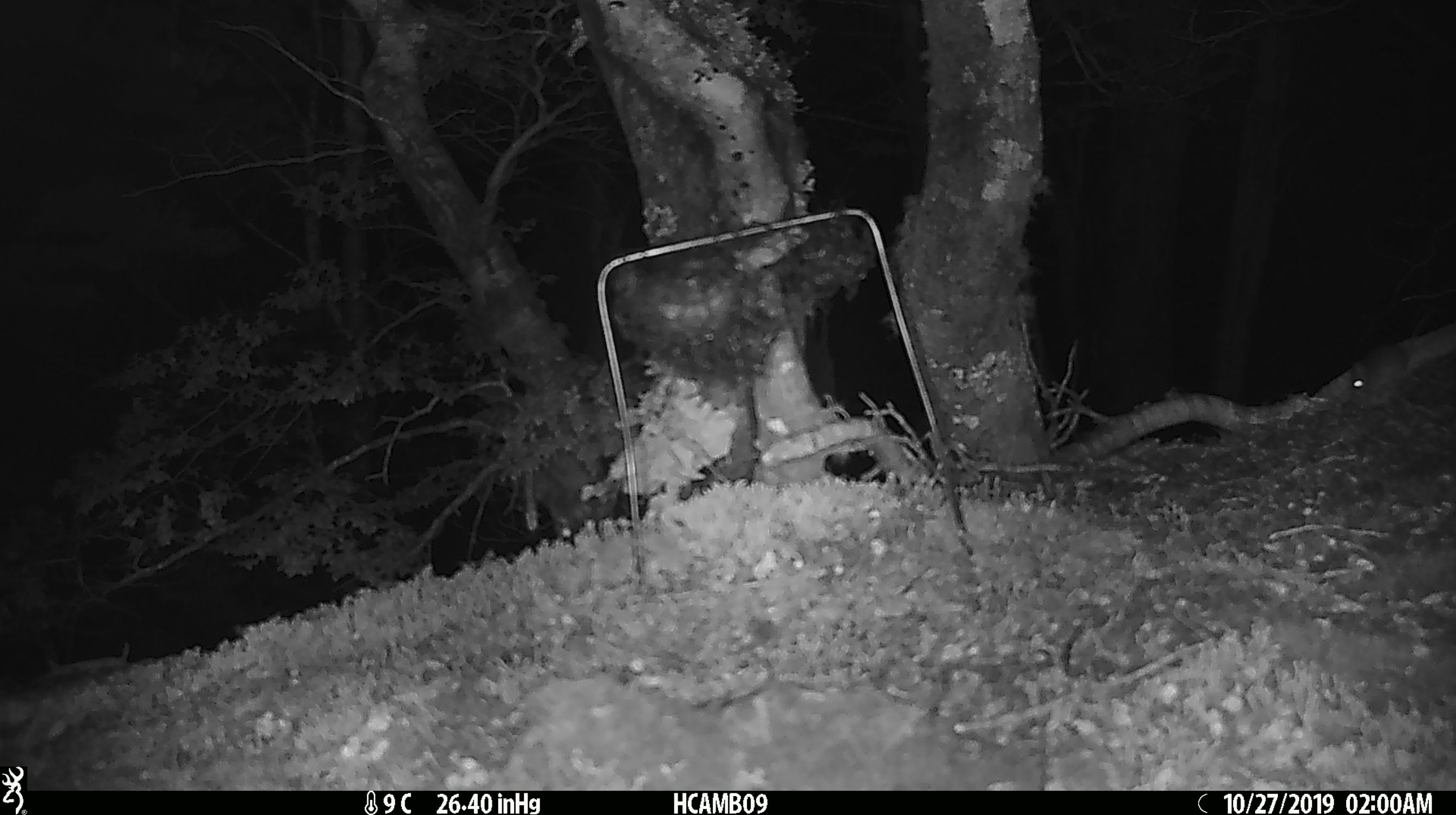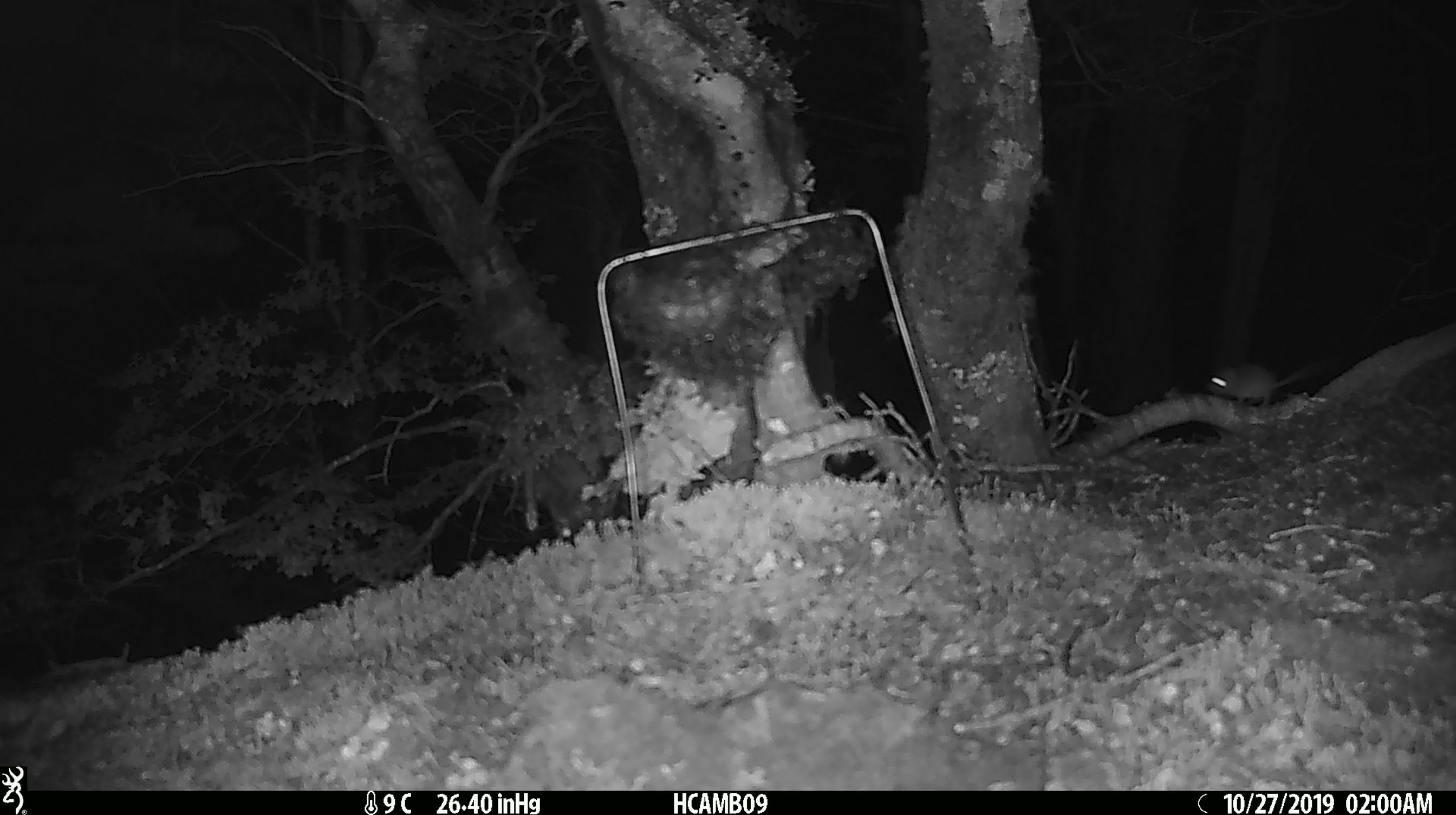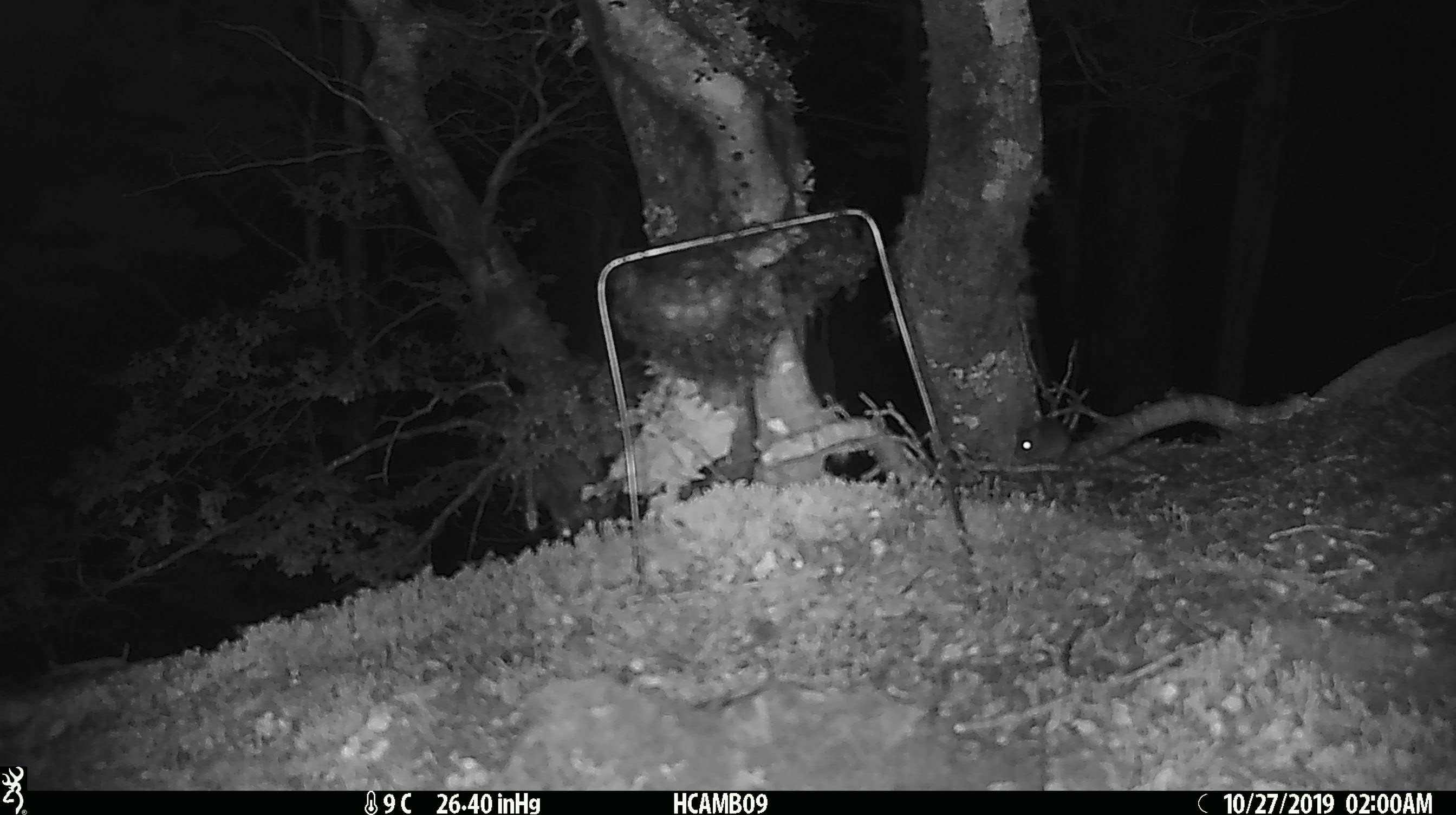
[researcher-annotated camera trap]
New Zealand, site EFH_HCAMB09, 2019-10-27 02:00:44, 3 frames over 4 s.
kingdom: Animalia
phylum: Chordata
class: Mammalia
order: Rodentia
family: Muridae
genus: Mus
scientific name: Mus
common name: mouse